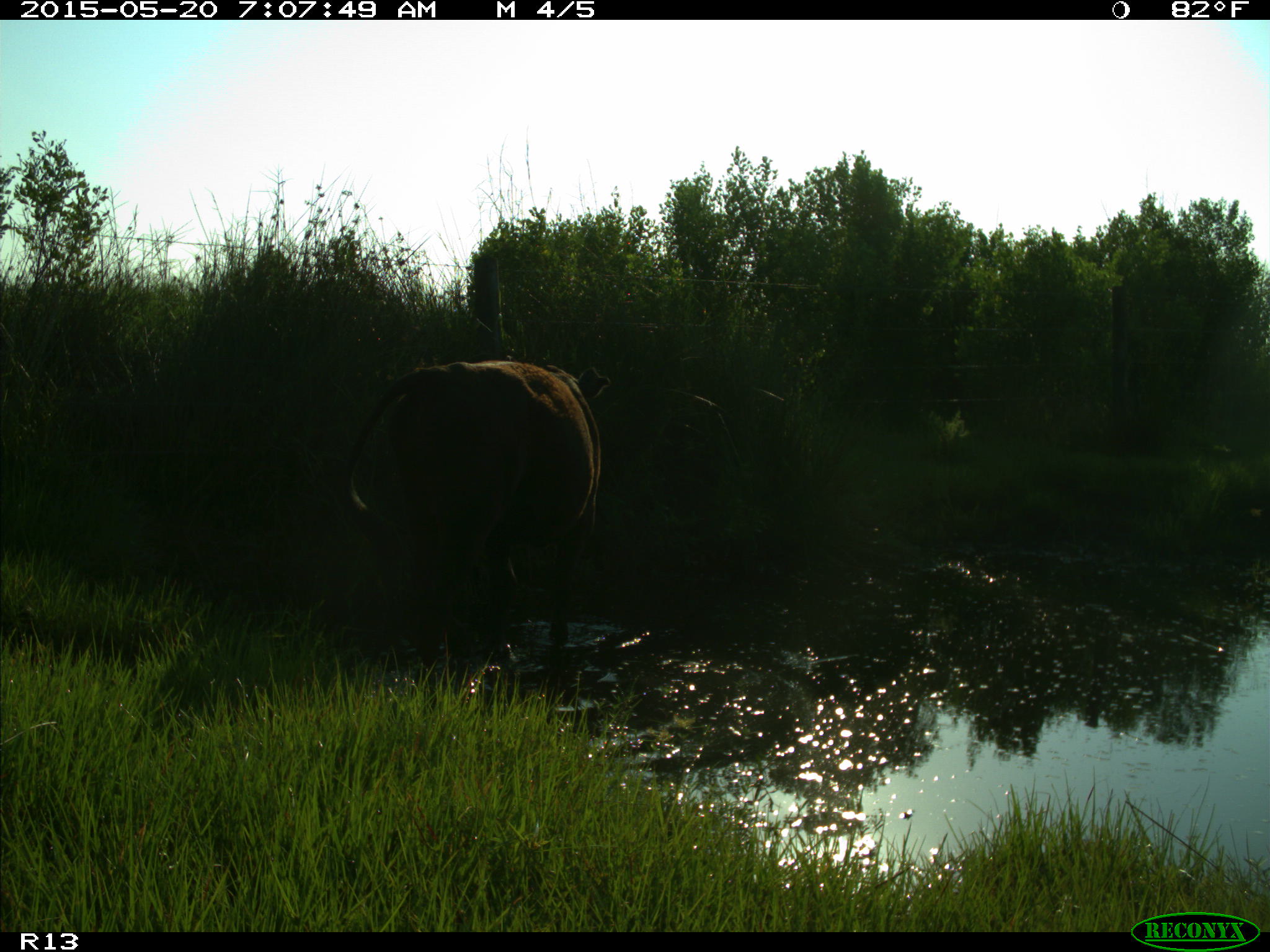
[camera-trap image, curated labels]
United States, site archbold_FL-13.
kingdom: Animalia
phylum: Chordata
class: Mammalia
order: Artiodactyla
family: Bovidae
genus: Bos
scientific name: Bos taurus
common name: domestic cow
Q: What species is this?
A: Bos taurus (domestic cow).